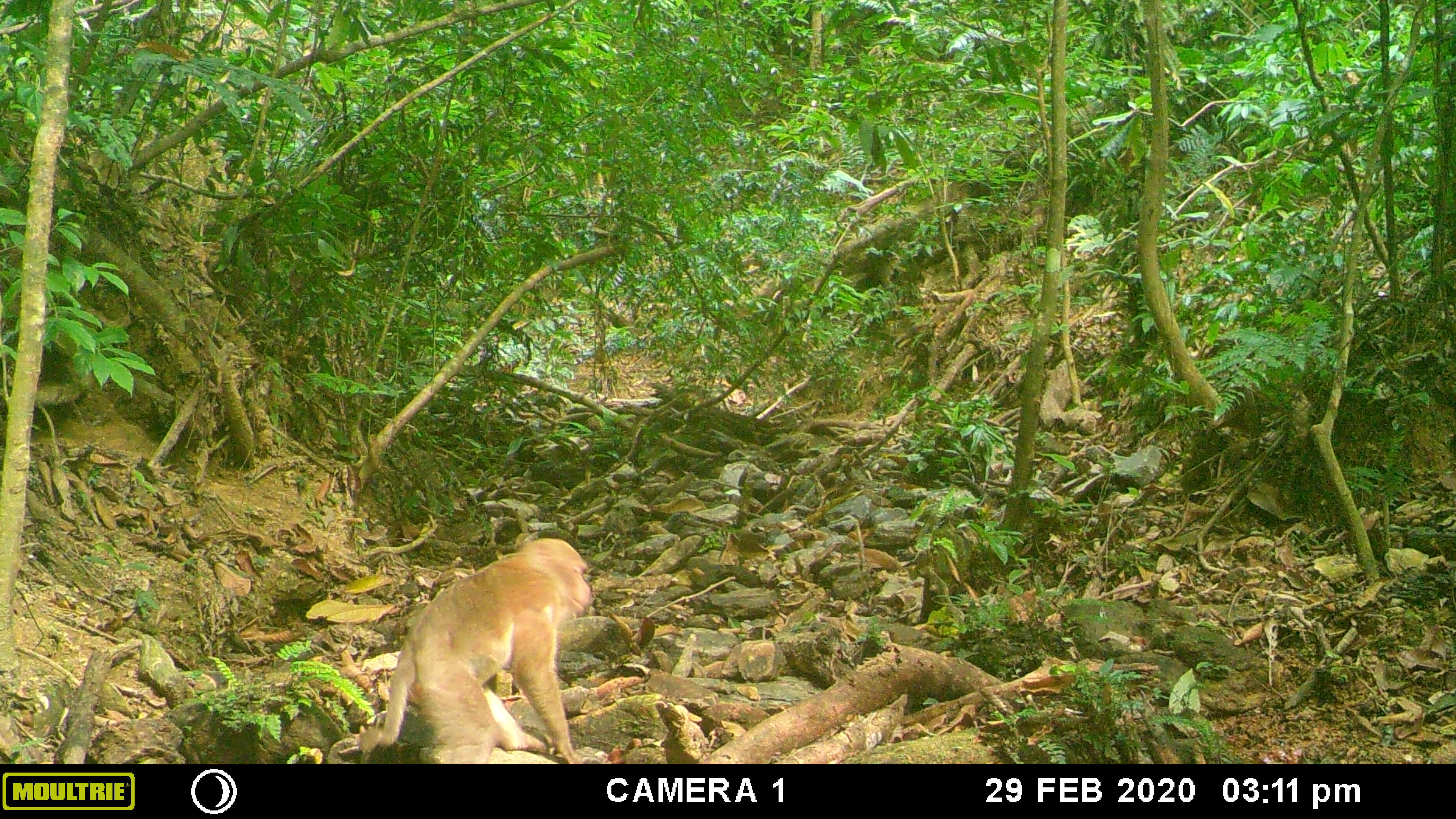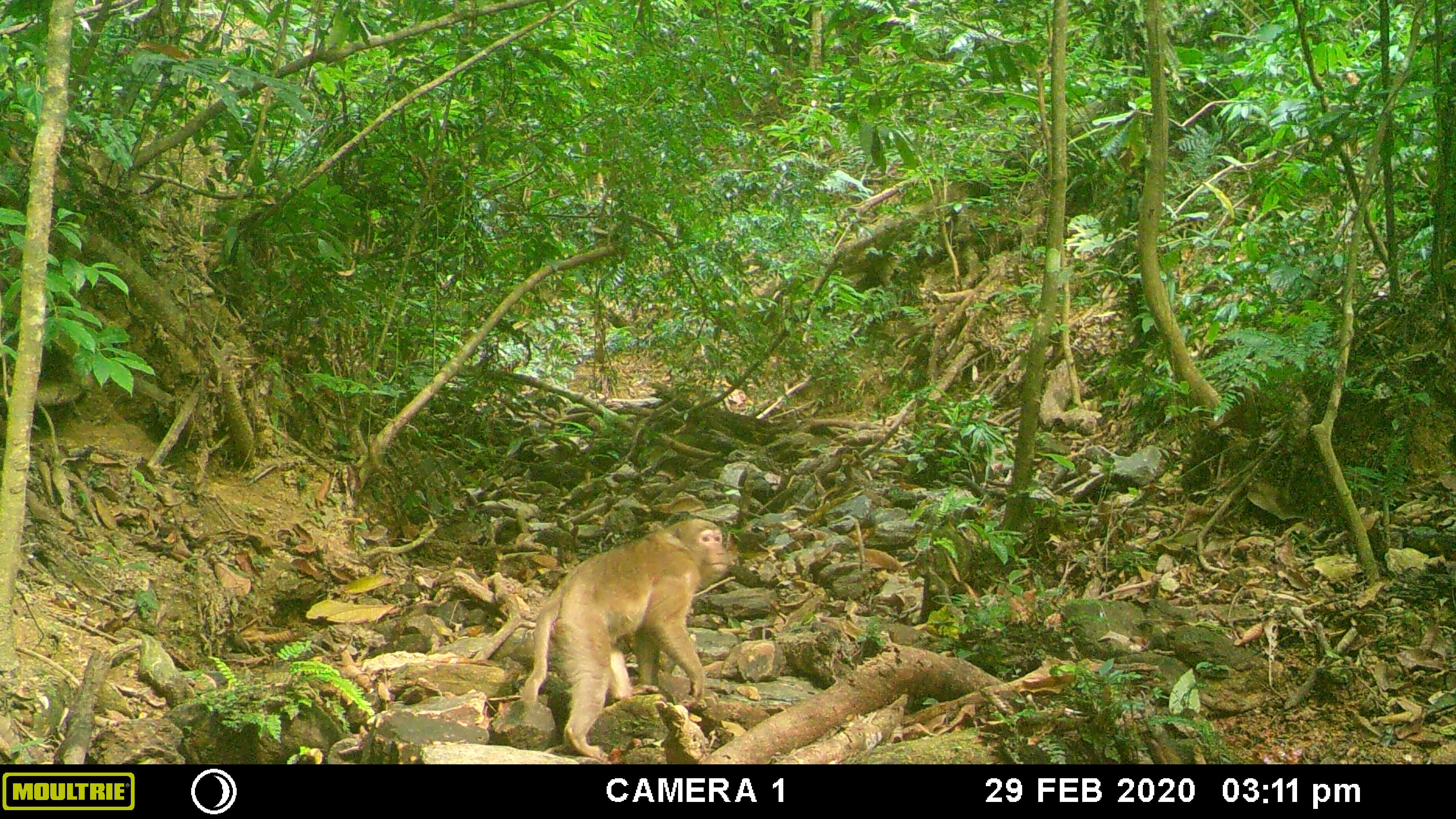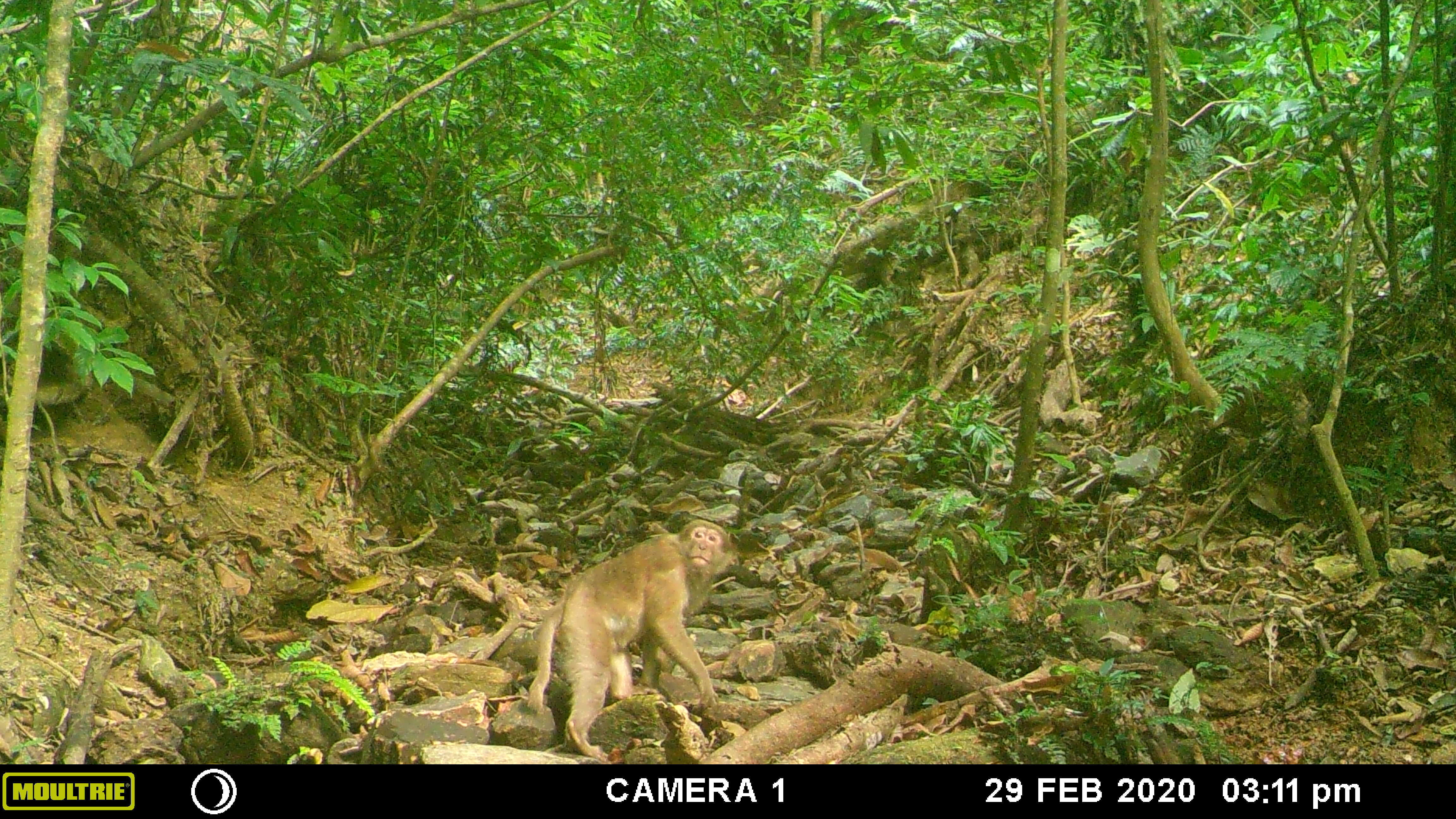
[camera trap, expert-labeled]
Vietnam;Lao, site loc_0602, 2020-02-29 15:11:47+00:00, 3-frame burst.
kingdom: Animalia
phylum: Chordata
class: Mammalia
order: Primates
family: Cercopithecidae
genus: Macaca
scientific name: Macaca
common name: macaques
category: assam or rhesus macaque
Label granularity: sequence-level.